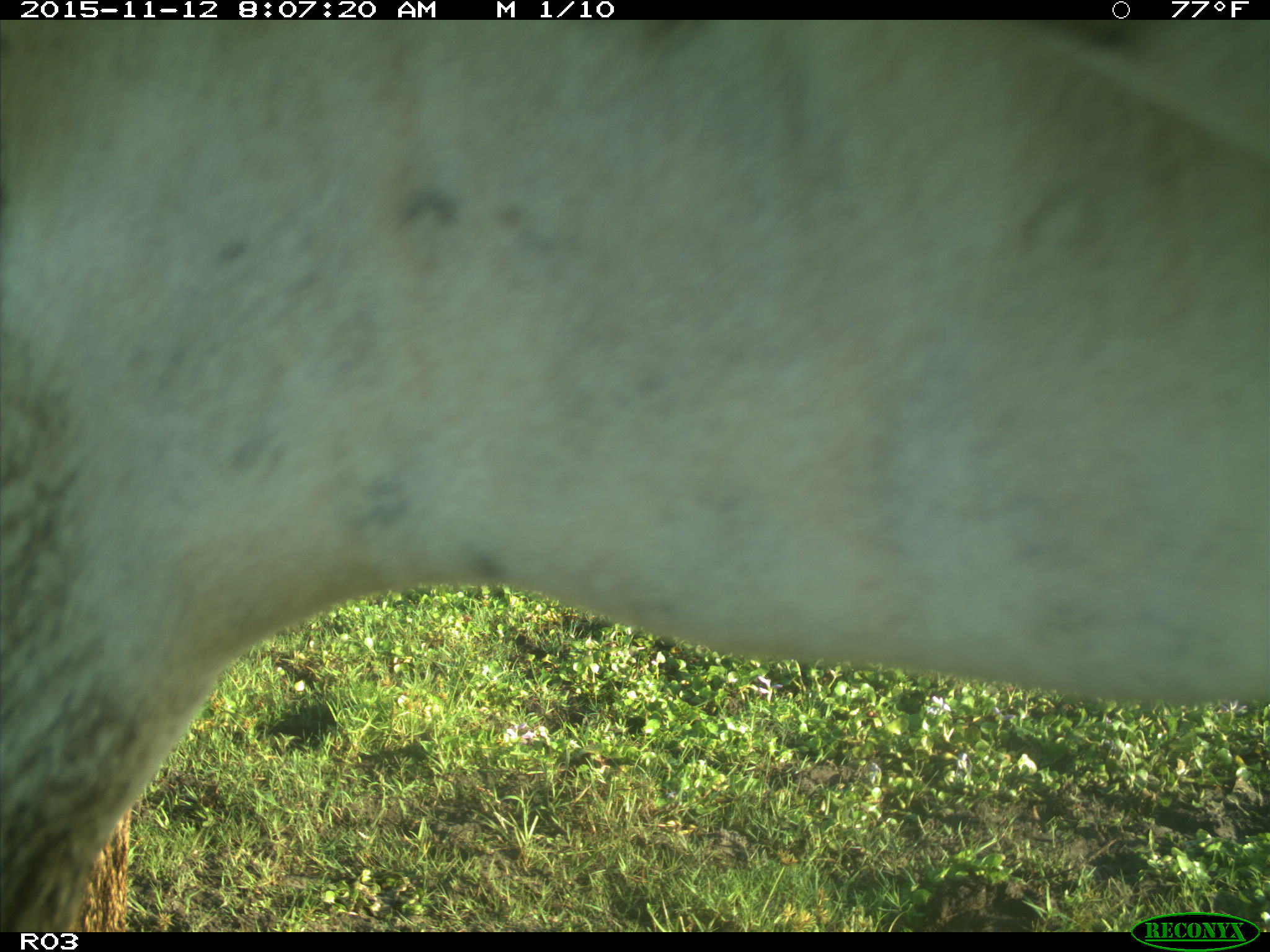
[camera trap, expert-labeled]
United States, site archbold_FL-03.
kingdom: Animalia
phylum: Chordata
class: Mammalia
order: Artiodactyla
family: Bovidae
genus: Bos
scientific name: Bos taurus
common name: domestic cow